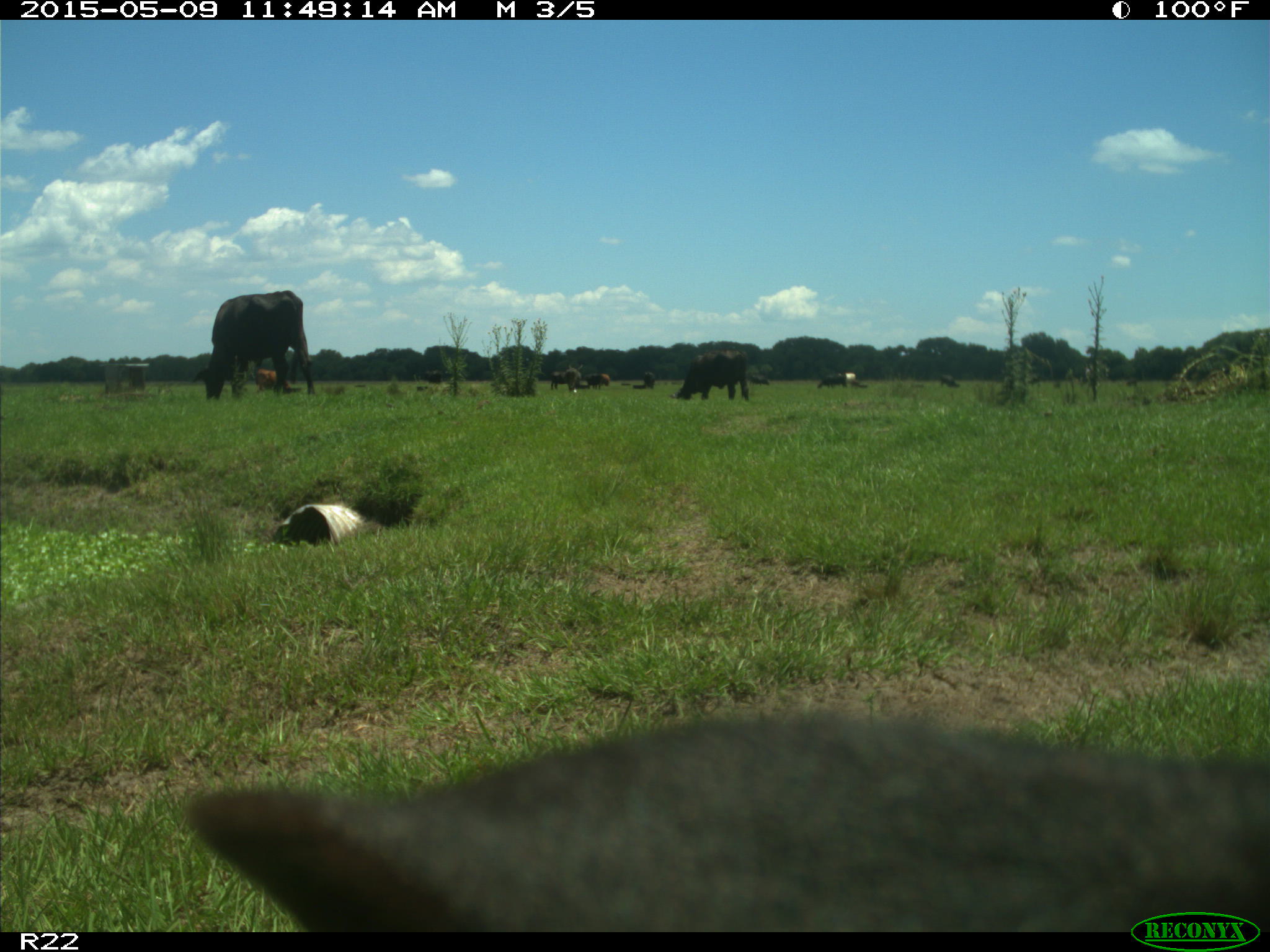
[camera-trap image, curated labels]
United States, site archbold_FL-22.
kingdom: Animalia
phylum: Chordata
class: Mammalia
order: Artiodactyla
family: Bovidae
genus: Bos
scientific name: Bos taurus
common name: domestic cow